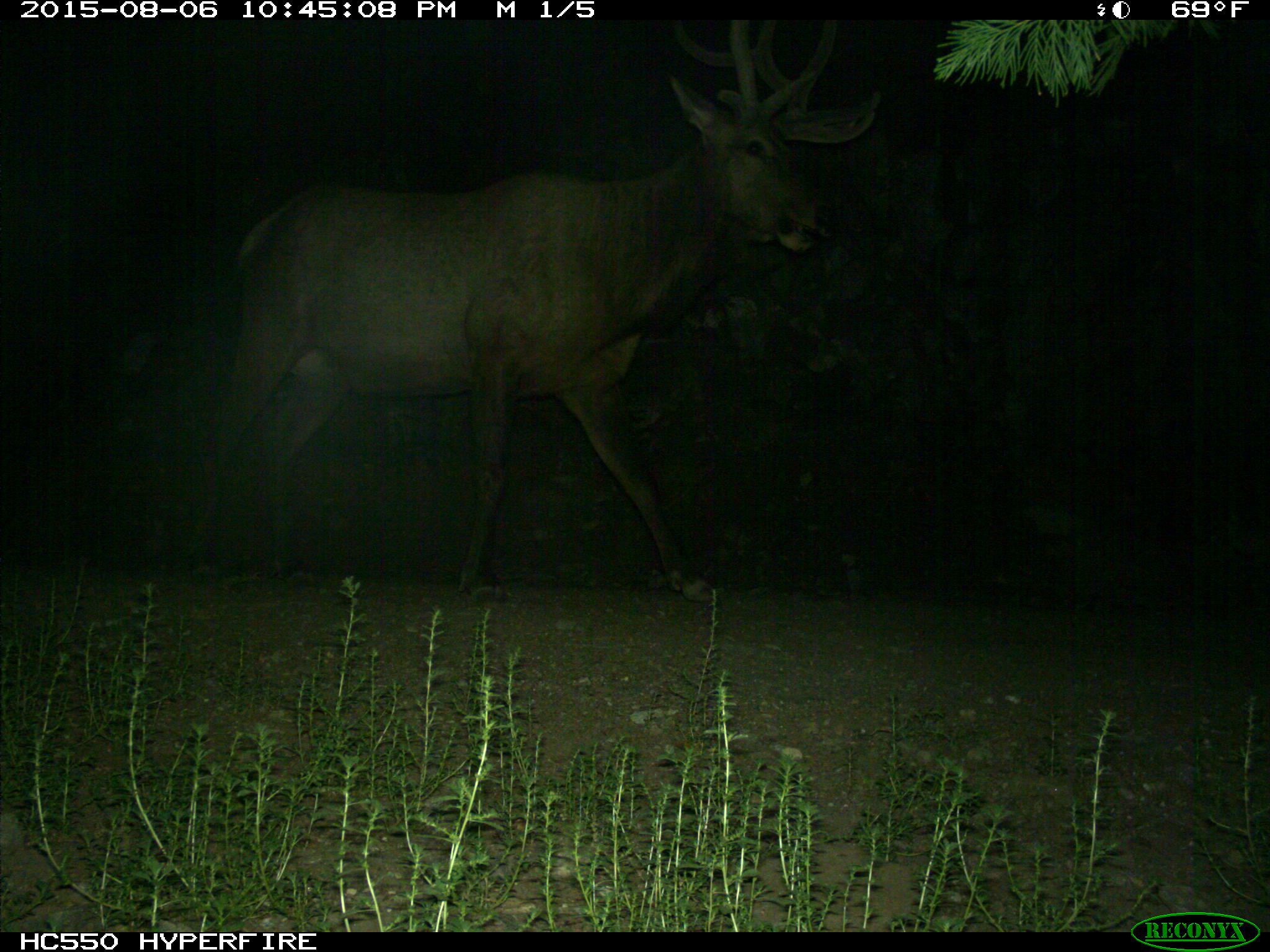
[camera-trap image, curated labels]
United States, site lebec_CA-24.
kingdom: Animalia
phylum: Chordata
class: Mammalia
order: Artiodactyla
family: Cervidae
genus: Cervus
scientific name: Cervus canadensis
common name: elk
Cervus canadensis (elk).